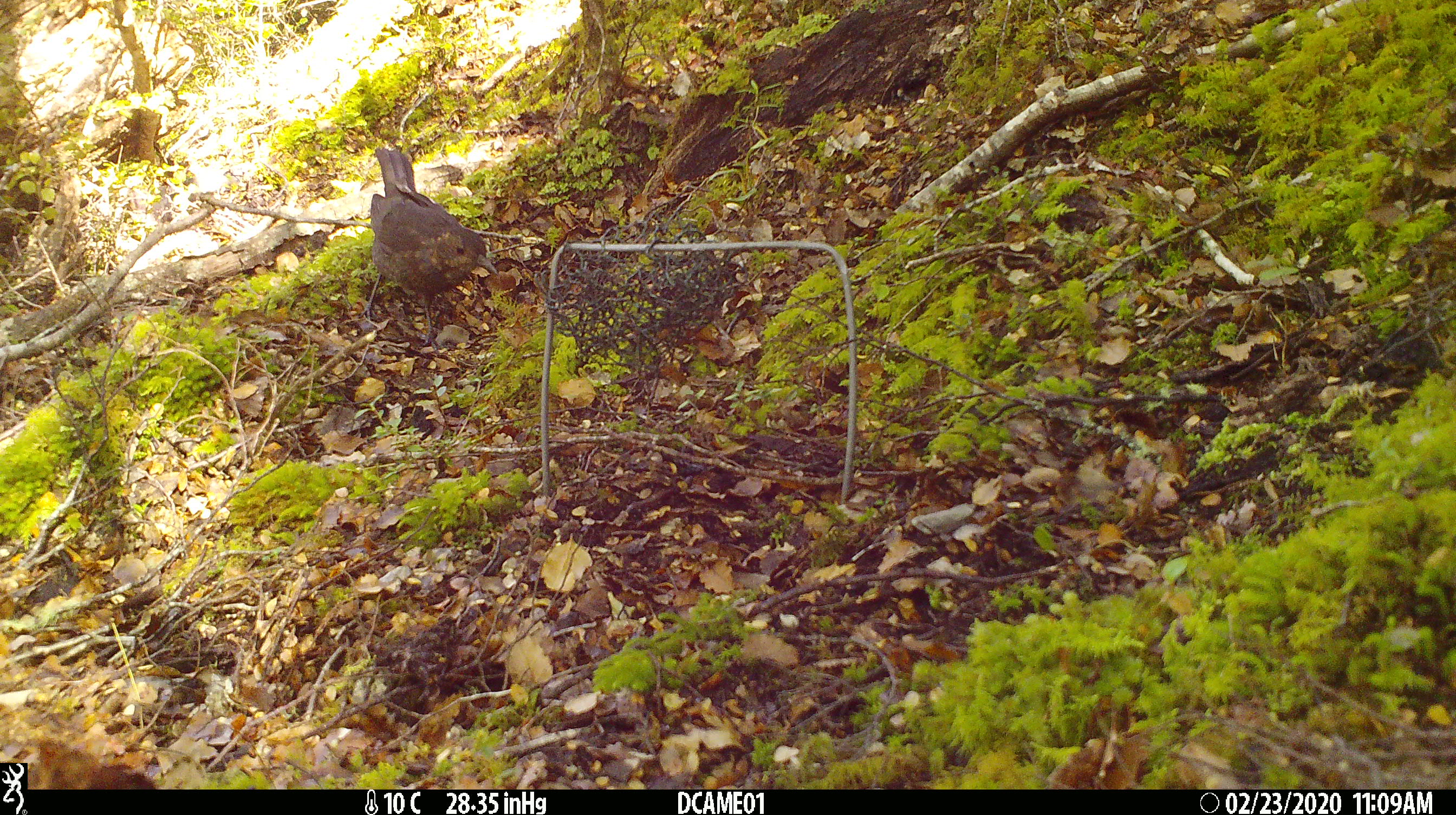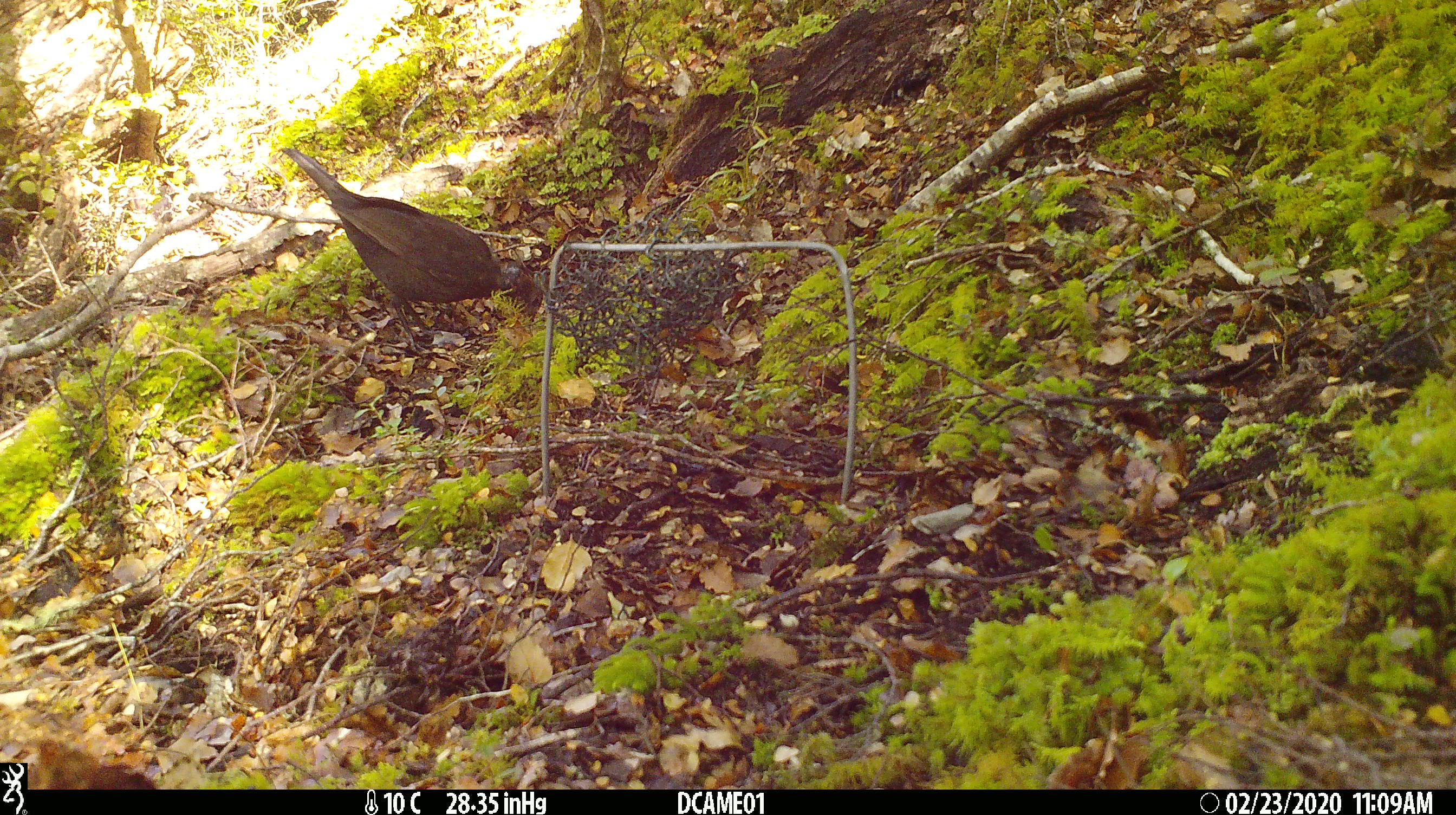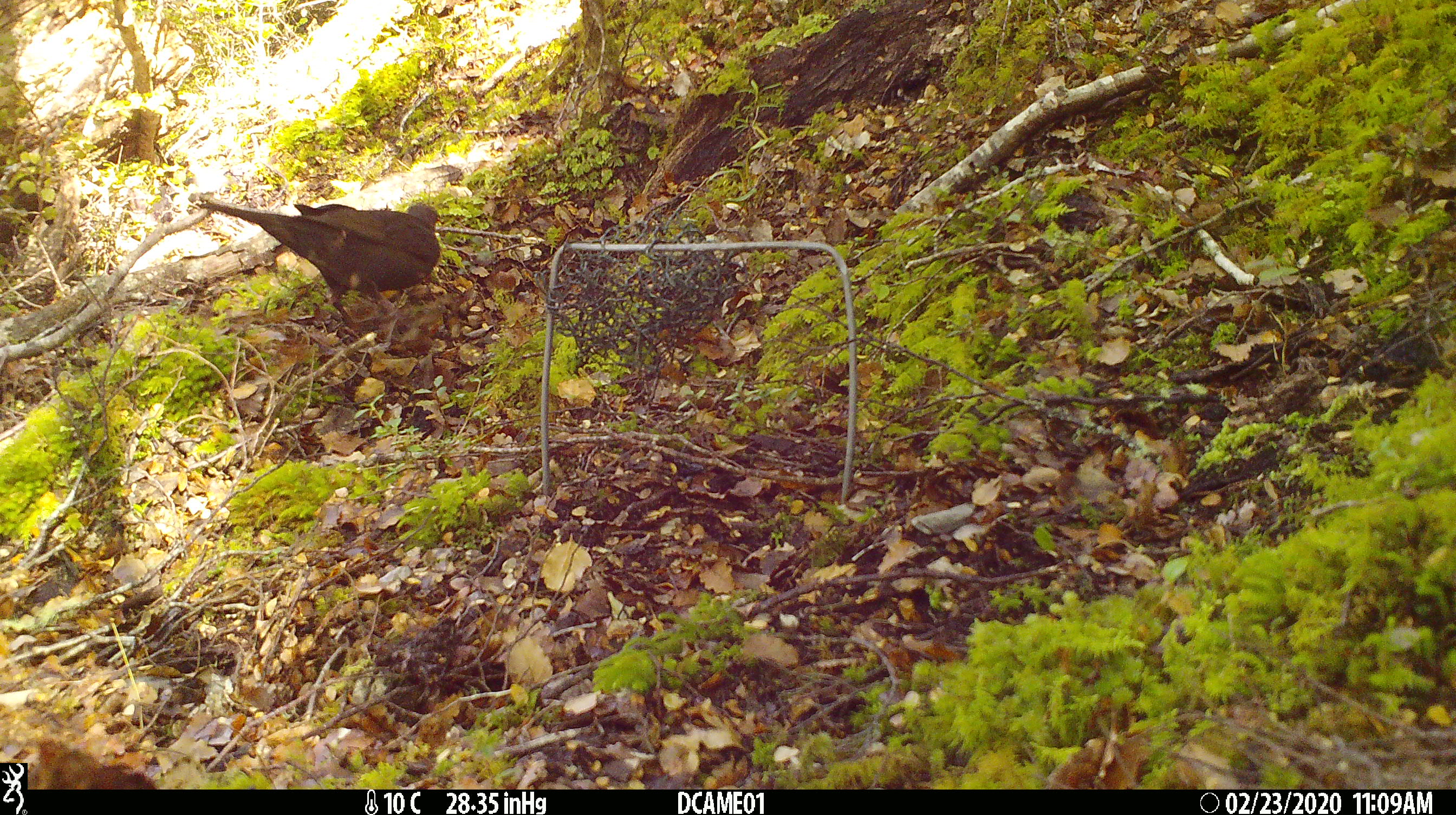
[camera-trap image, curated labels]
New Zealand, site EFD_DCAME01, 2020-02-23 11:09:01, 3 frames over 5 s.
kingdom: Animalia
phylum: Chordata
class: Aves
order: Passeriformes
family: Turdidae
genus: Turdus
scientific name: Turdus merula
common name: eurasian blackbird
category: blackbird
Blackbird (eurasian blackbird) (Turdus merula).